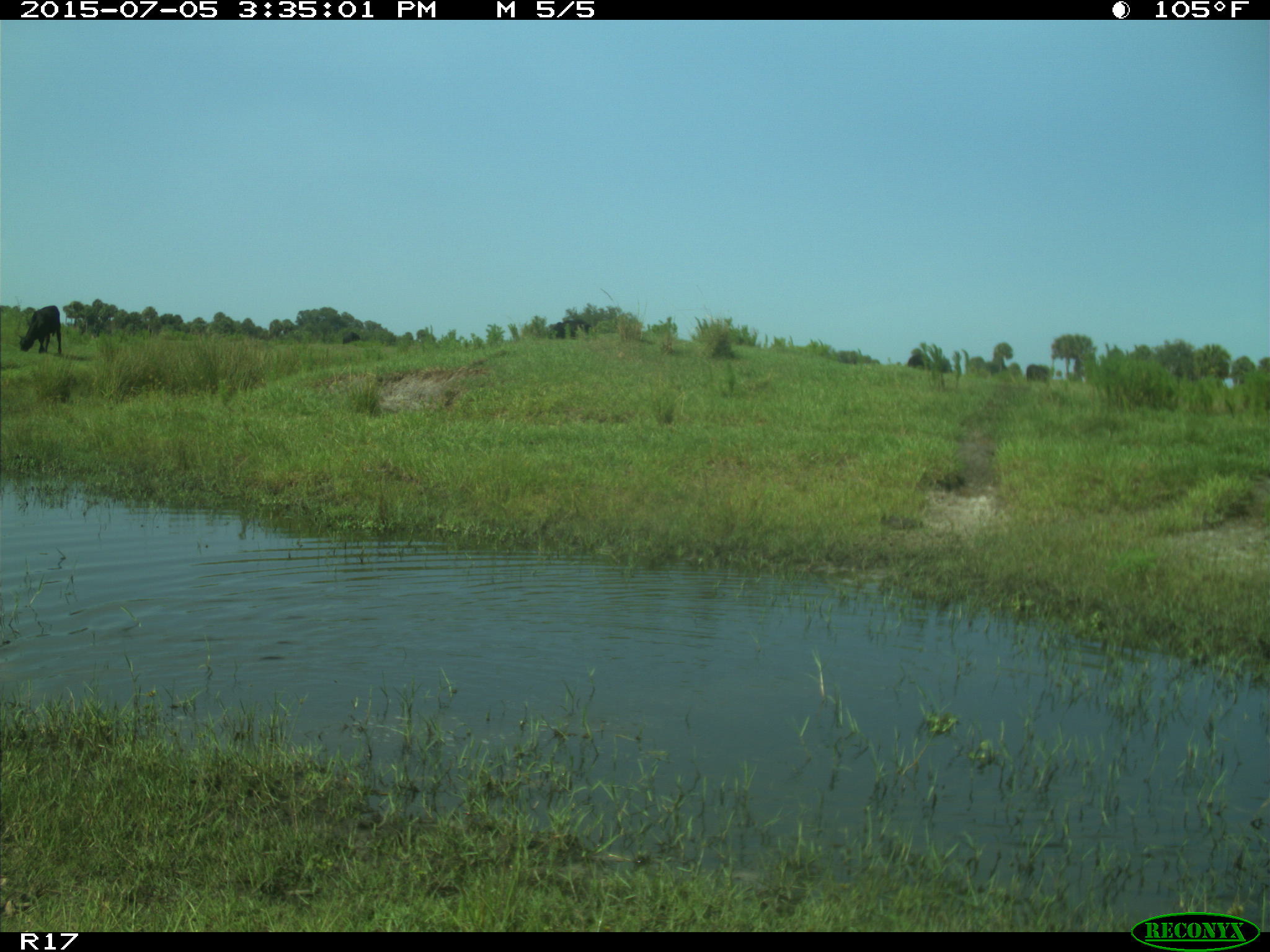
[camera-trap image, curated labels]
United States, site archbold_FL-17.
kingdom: Animalia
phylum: Chordata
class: Mammalia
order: Artiodactyla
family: Bovidae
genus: Bos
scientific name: Bos taurus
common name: domestic cow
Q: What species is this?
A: Bos taurus (domestic cow).